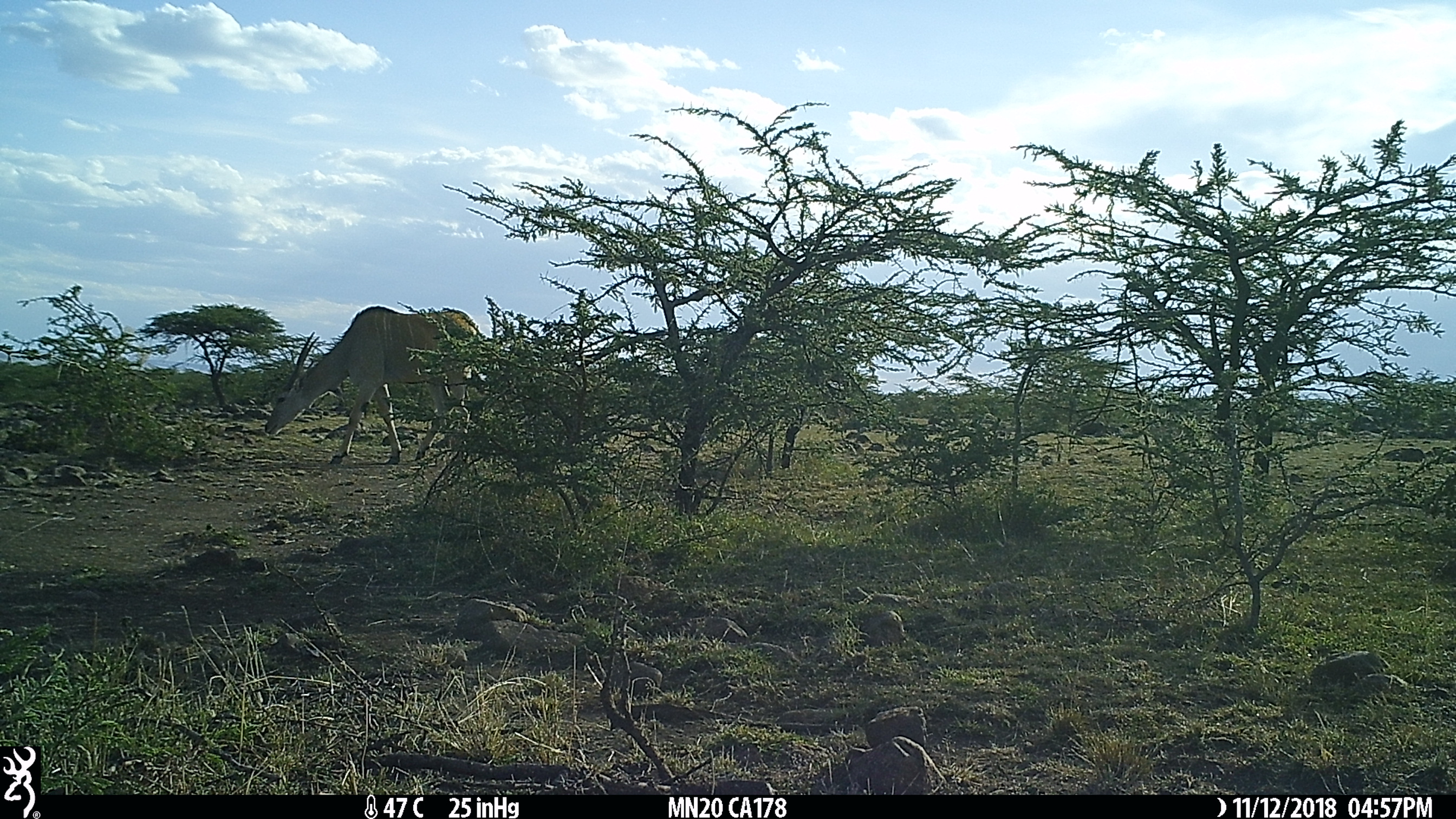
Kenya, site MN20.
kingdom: Animalia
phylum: Chordata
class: Mammalia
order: Artiodactyla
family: Bovidae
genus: Tragelaphus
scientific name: Tragelaphus oryx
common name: eland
Eland (Tragelaphus oryx).